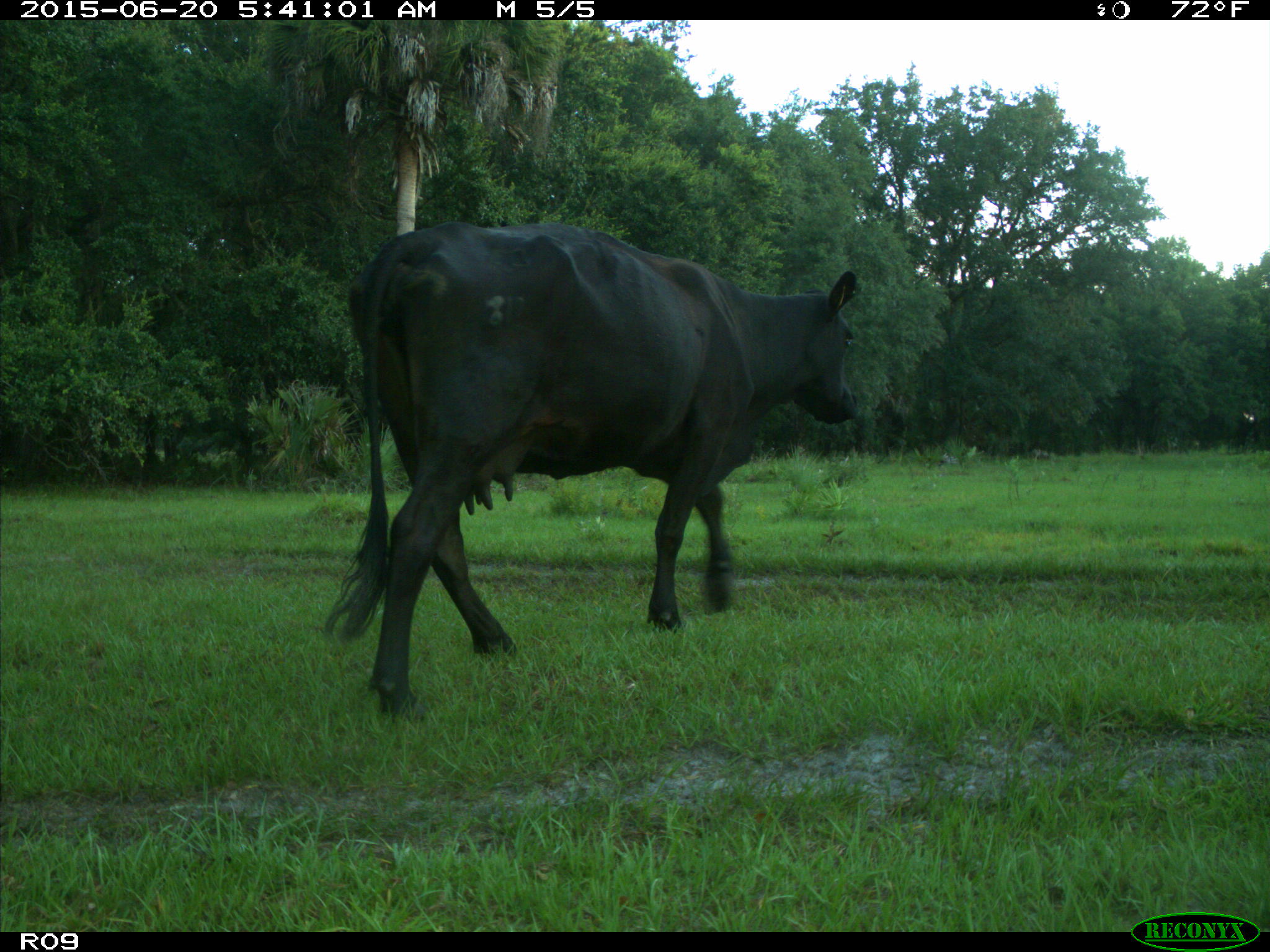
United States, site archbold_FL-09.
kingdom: Animalia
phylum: Chordata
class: Mammalia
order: Artiodactyla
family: Bovidae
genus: Bos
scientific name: Bos taurus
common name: domestic cow